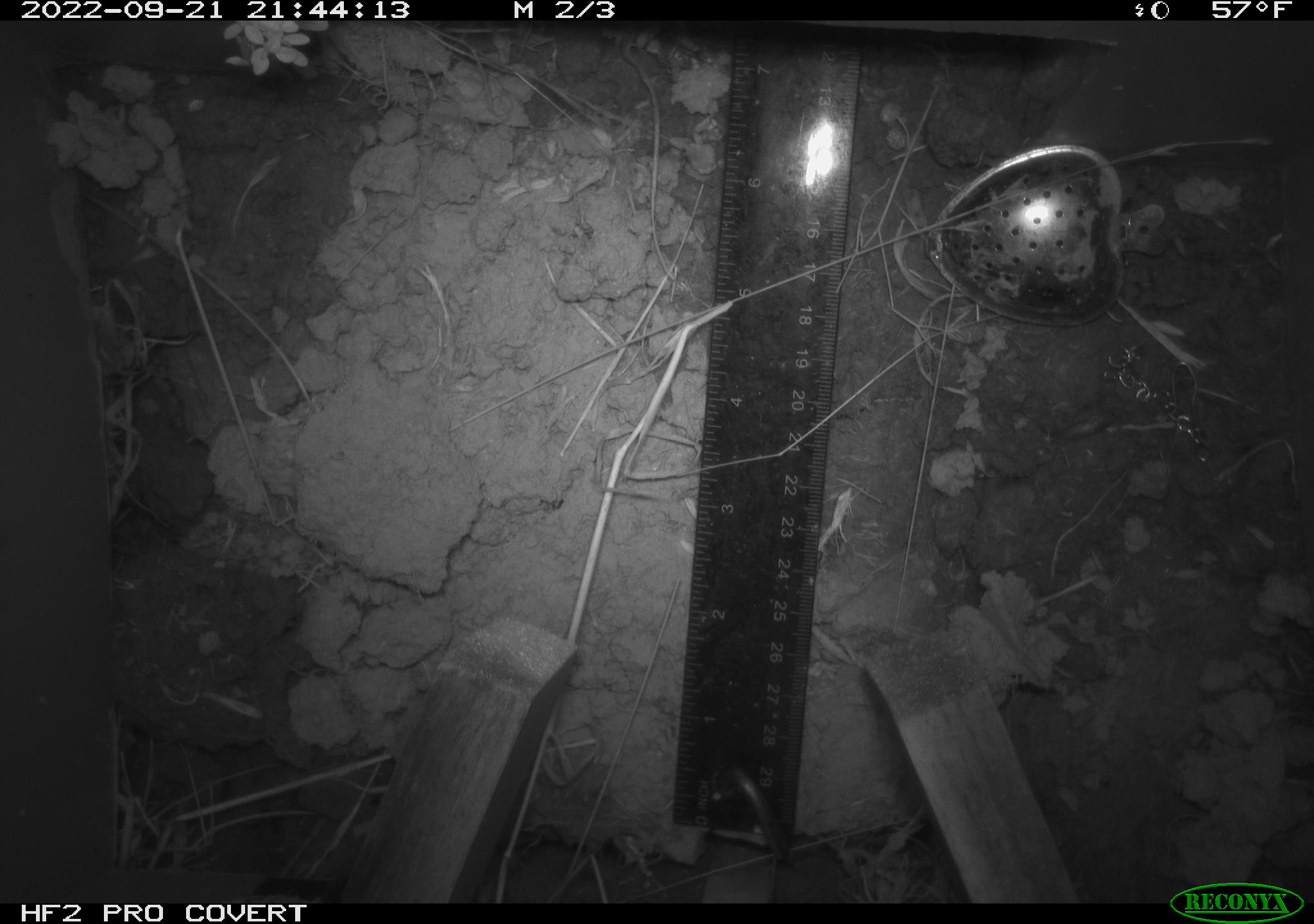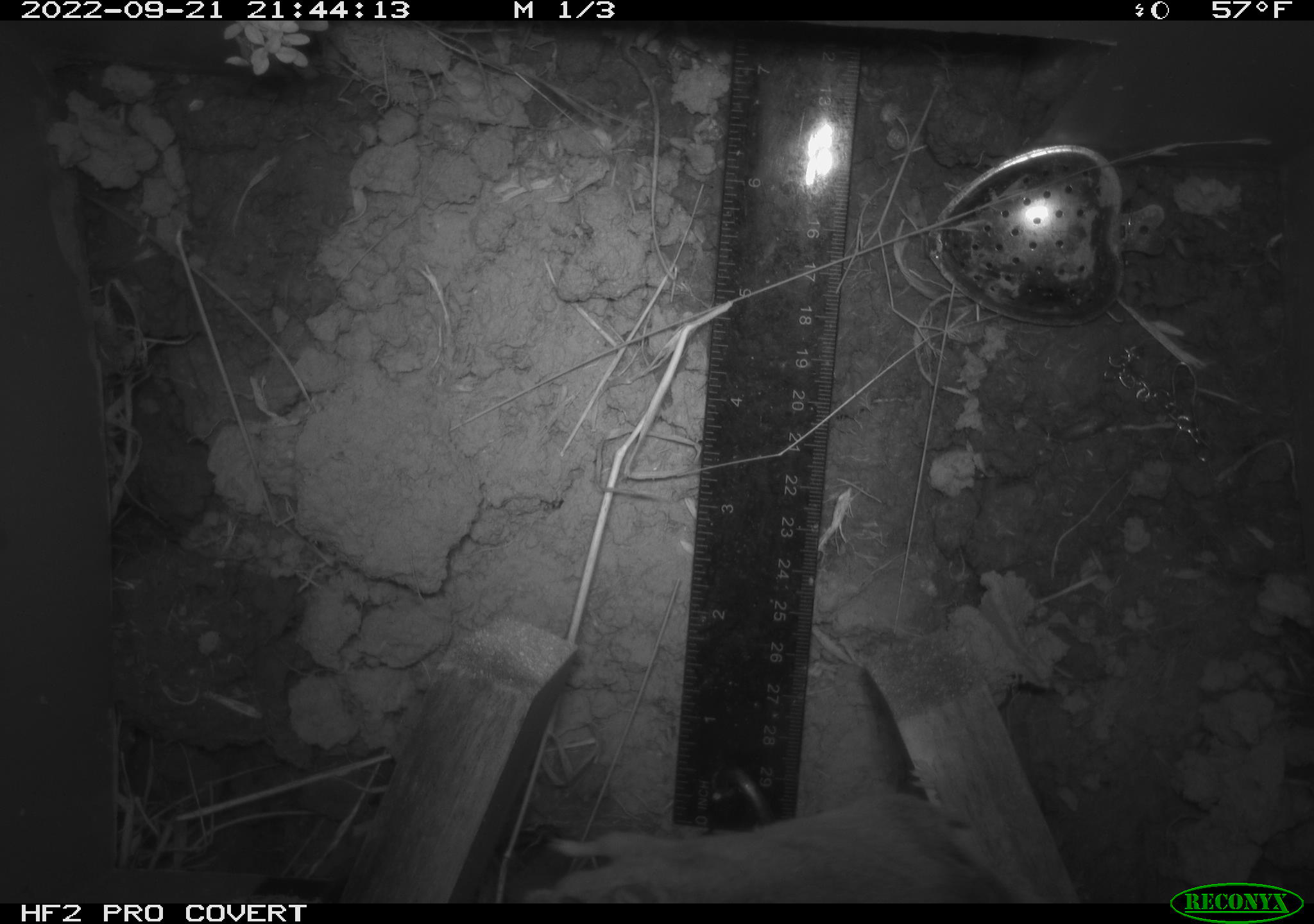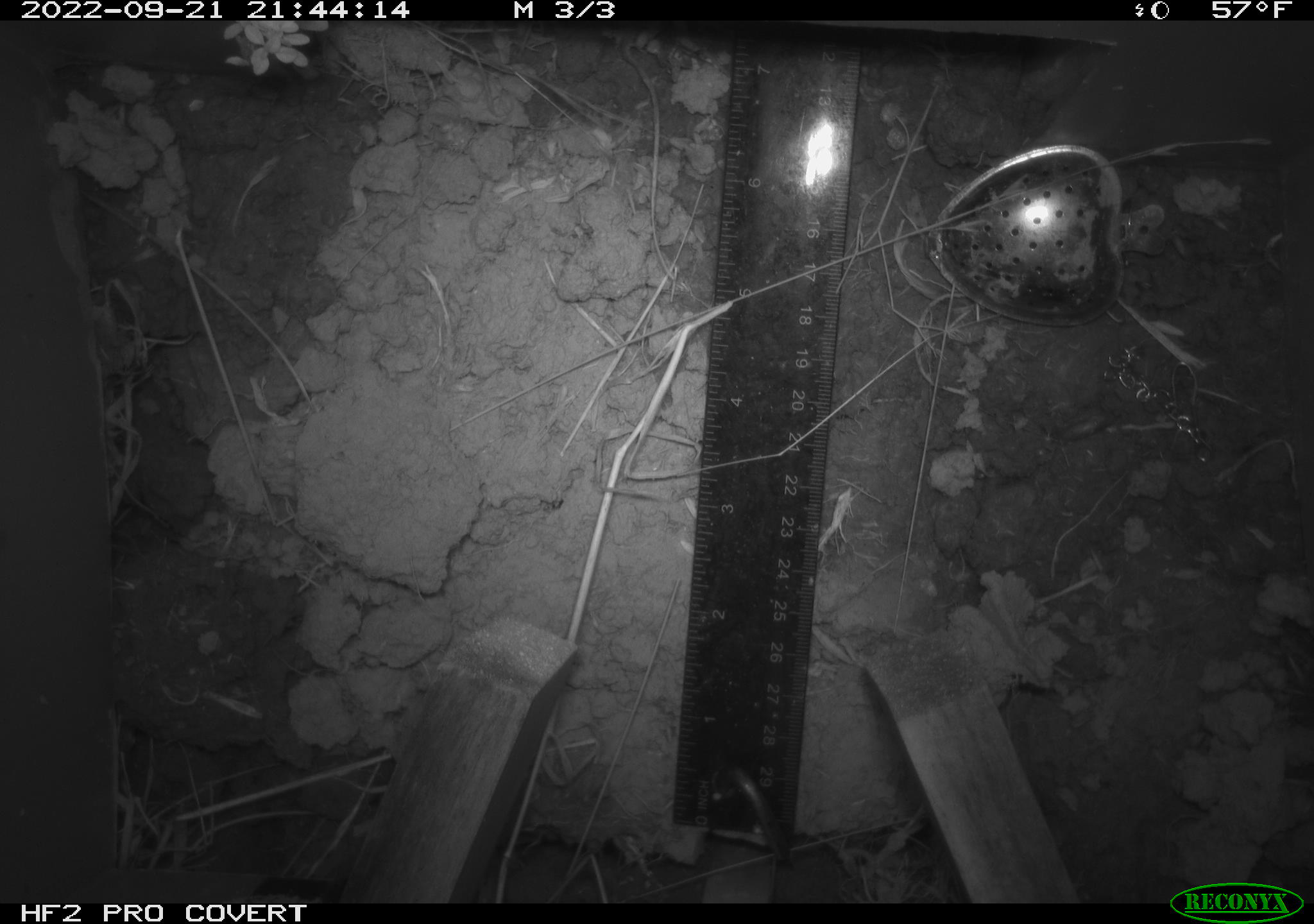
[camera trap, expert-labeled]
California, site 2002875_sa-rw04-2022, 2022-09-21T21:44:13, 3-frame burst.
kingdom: Animalia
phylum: Chordata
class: Mammalia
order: Rodentia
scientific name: Rodentia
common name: mouse species